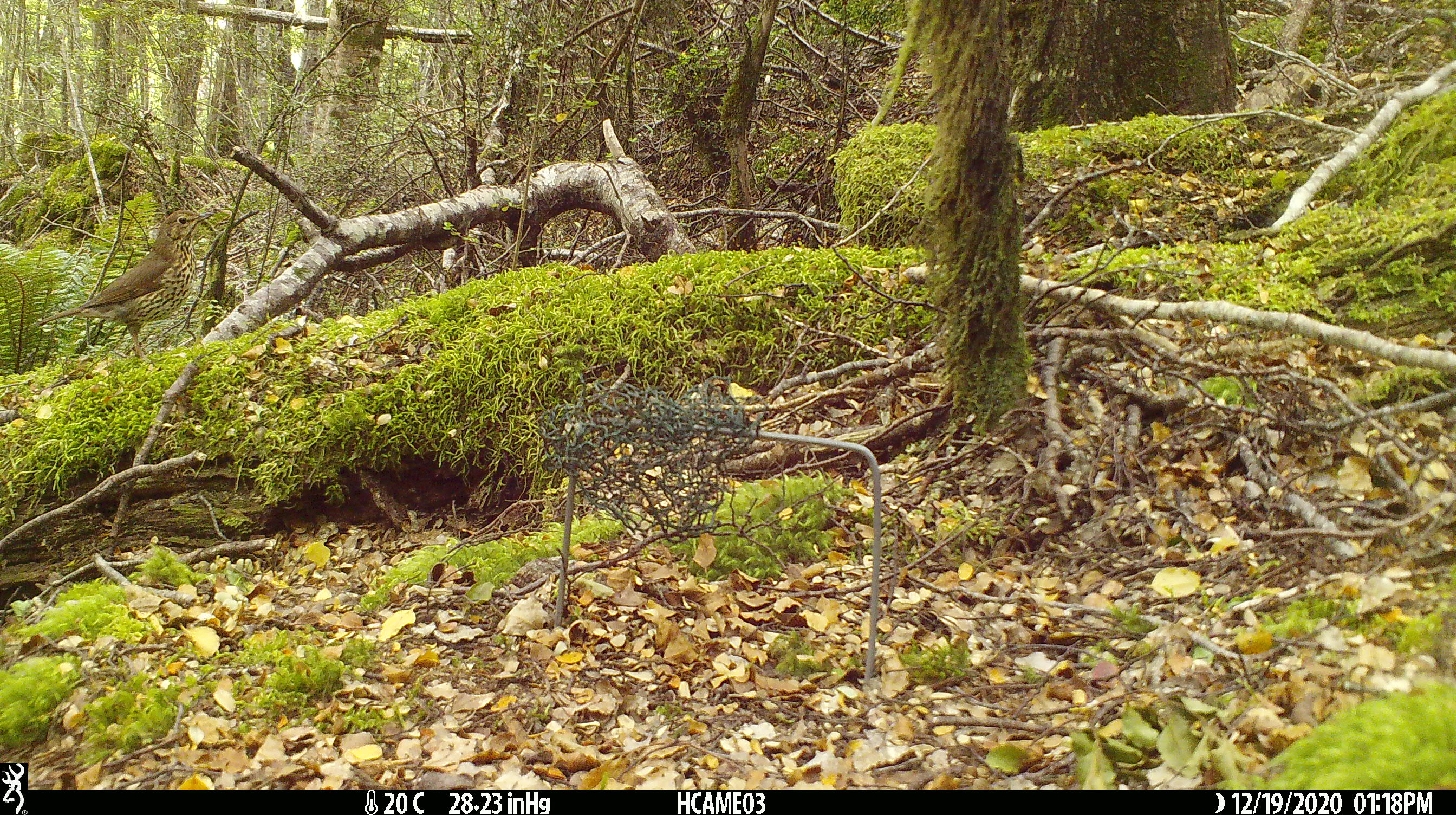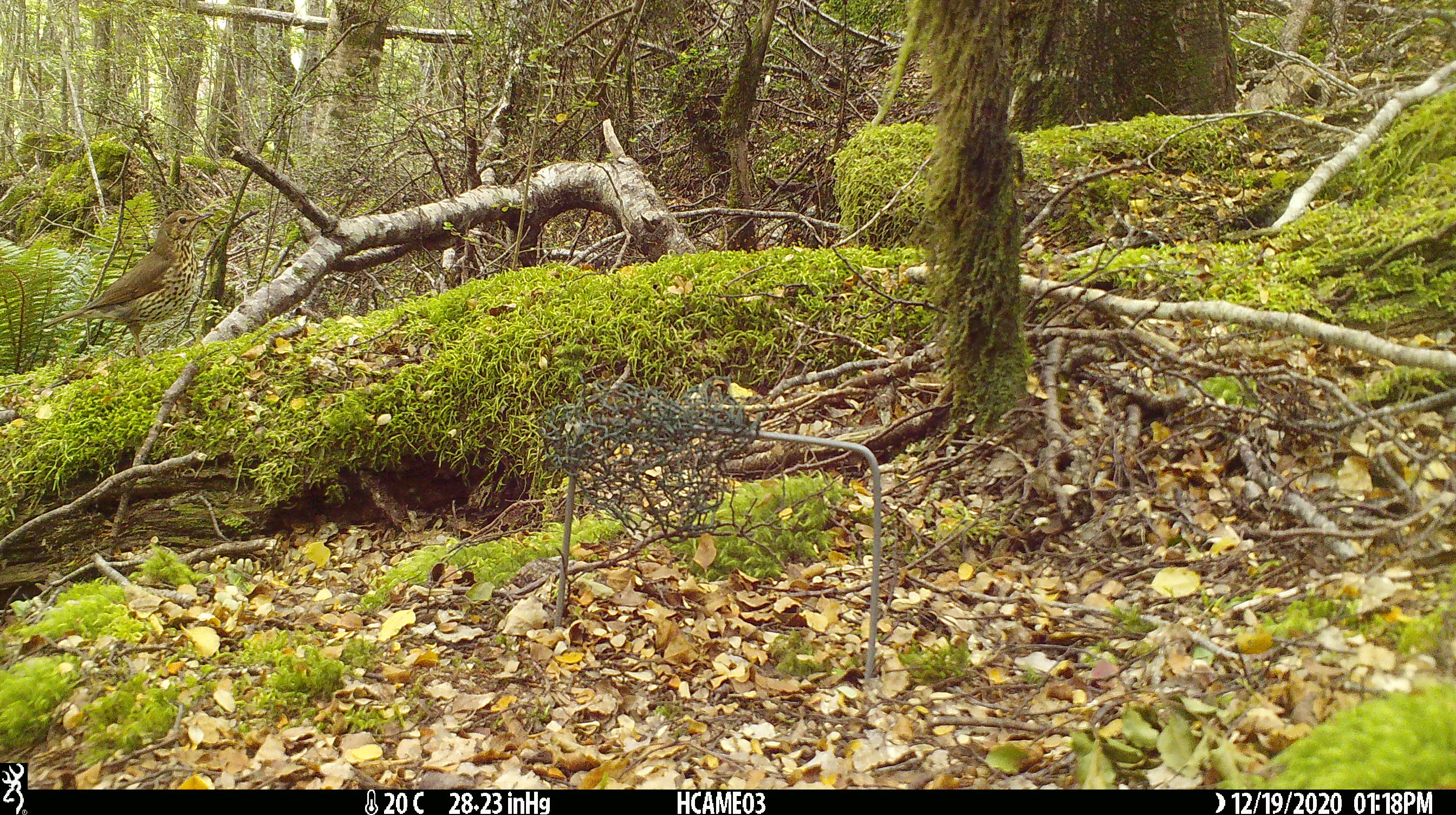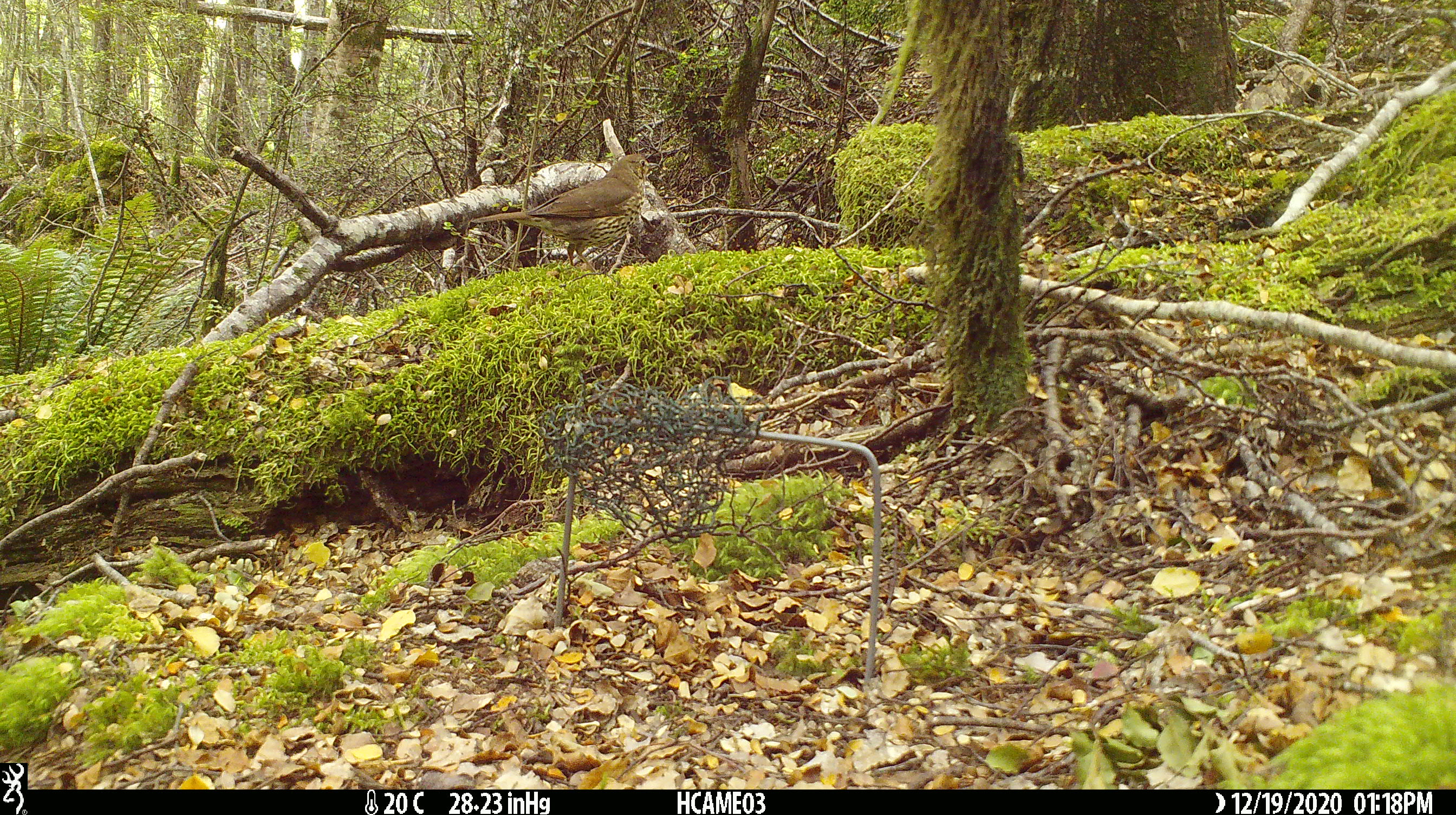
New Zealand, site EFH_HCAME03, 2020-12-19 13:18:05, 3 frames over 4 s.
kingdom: Animalia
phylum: Chordata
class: Aves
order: Passeriformes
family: Turdidae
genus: Turdus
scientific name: Turdus philomelos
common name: song thrush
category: thrush